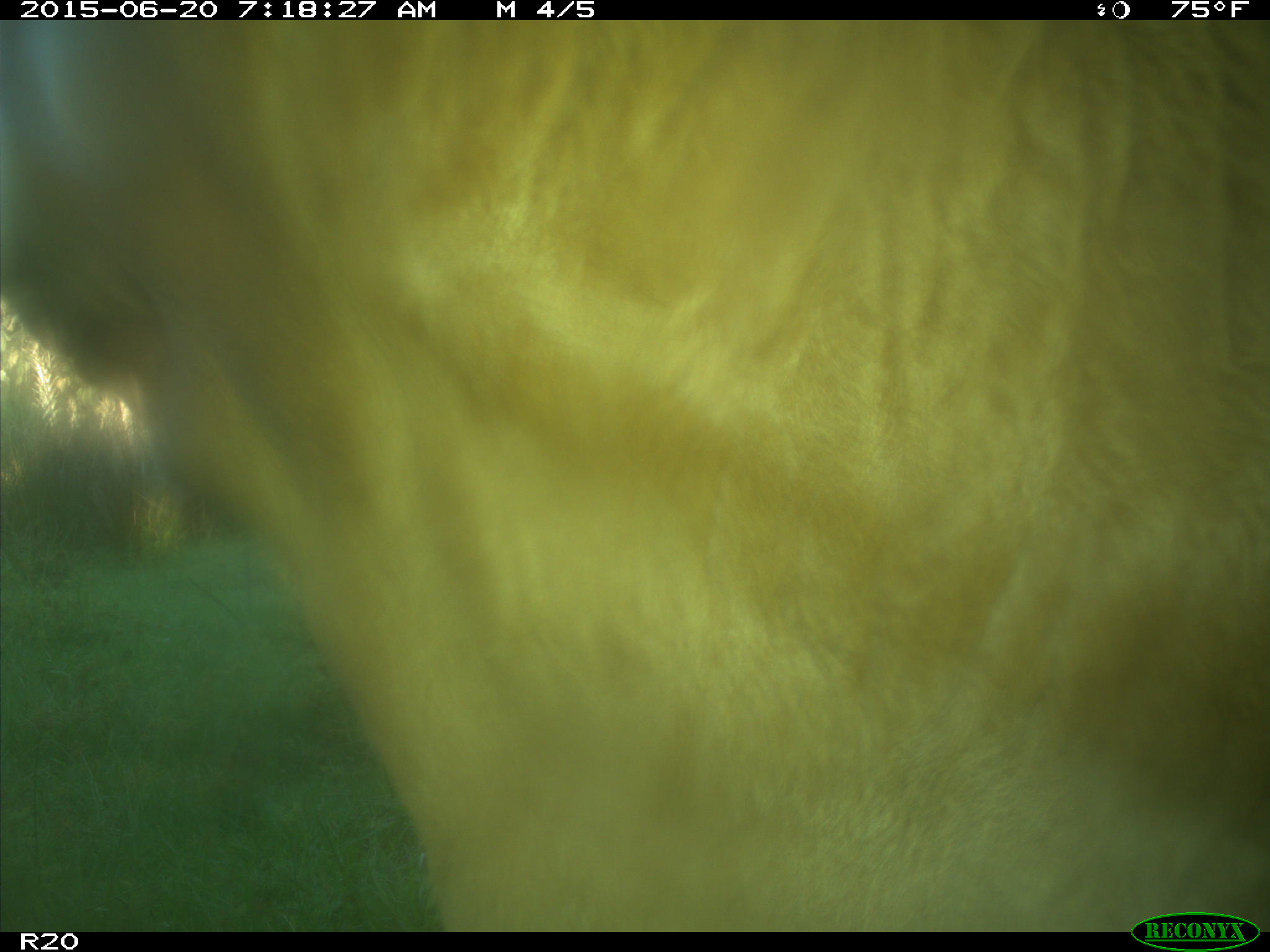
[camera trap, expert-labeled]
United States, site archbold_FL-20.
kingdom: Animalia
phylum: Chordata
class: Mammalia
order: Artiodactyla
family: Bovidae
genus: Bos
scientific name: Bos taurus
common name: domestic cow